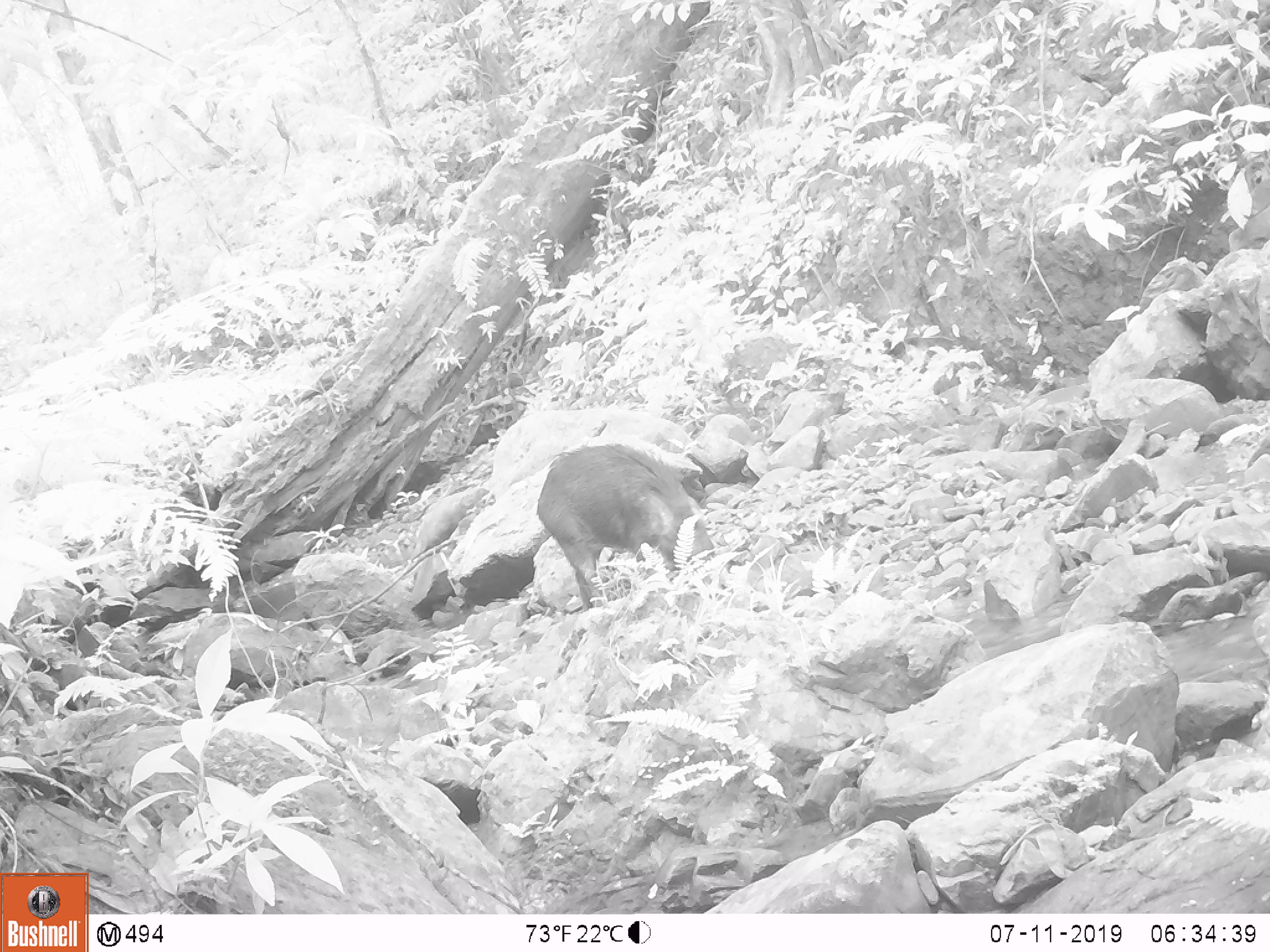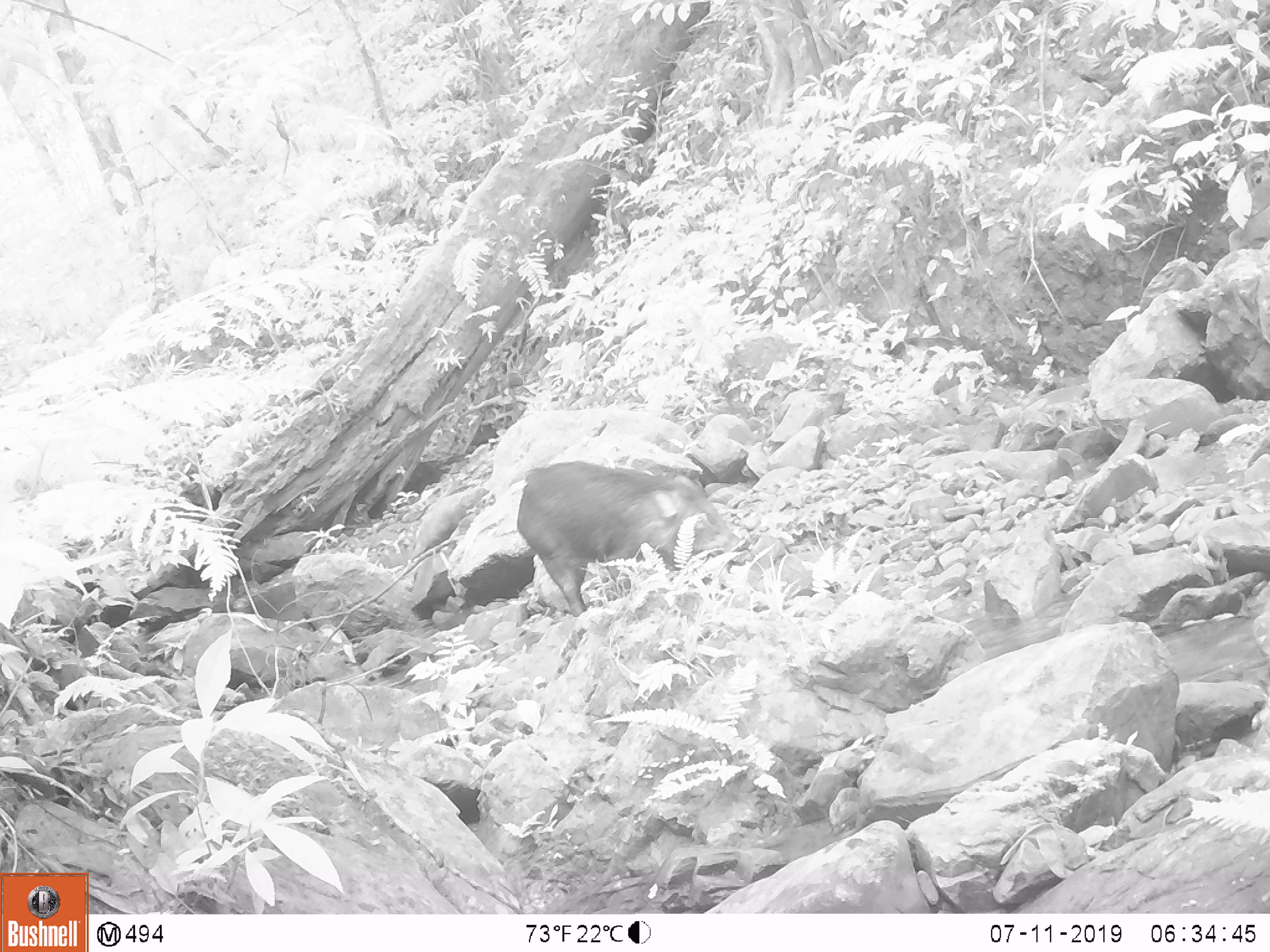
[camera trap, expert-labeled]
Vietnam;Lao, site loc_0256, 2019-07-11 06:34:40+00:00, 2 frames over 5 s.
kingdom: Animalia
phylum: Chordata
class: Mammalia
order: Artiodactyla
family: Suidae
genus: Sus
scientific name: Sus scrofa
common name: eurasian wild pig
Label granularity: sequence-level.